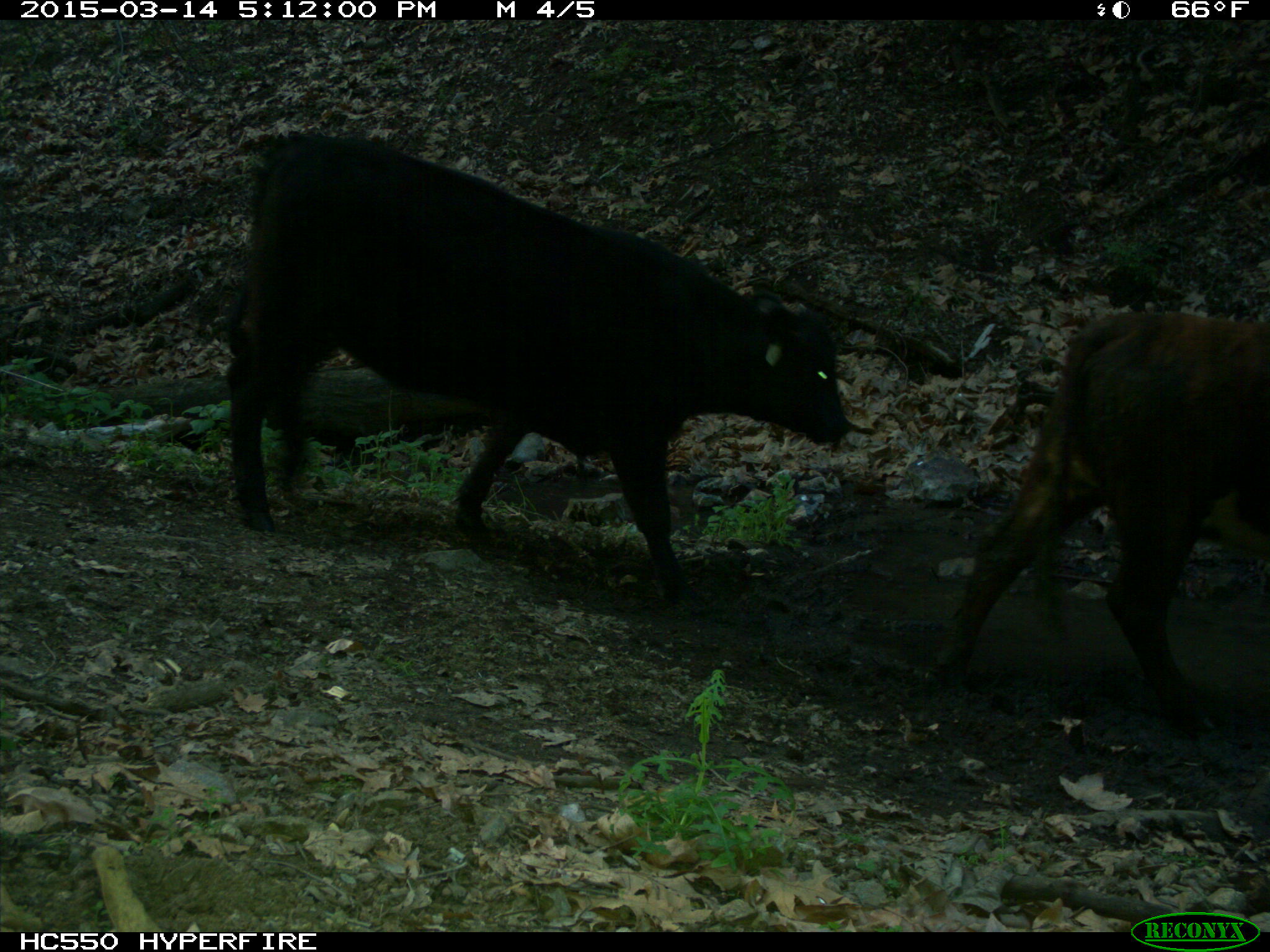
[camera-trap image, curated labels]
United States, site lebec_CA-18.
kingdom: Animalia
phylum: Chordata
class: Mammalia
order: Artiodactyla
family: Bovidae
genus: Bos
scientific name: Bos taurus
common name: domestic cow